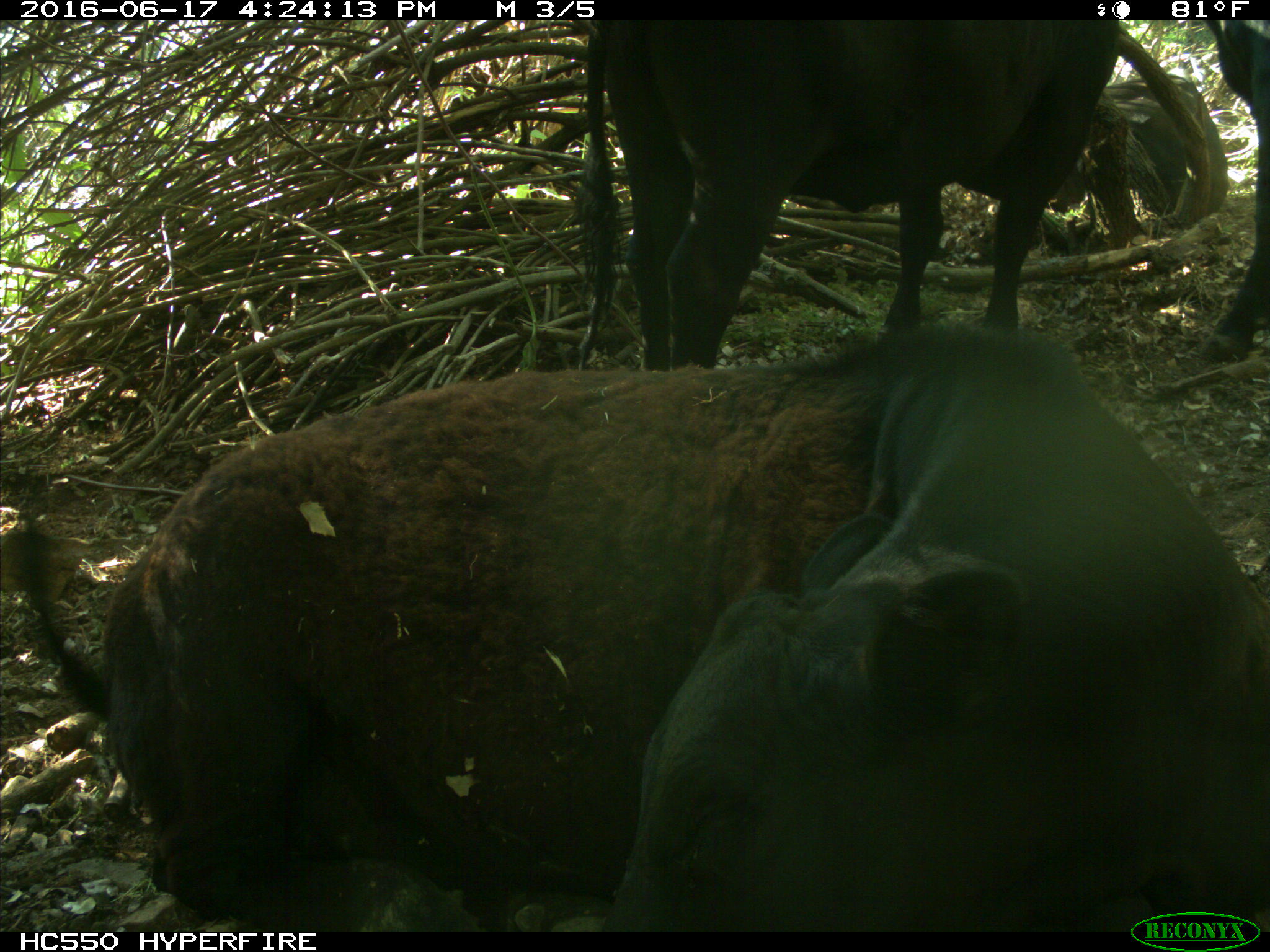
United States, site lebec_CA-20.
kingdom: Animalia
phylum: Chordata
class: Mammalia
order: Artiodactyla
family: Bovidae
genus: Bos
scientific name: Bos taurus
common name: domestic cow